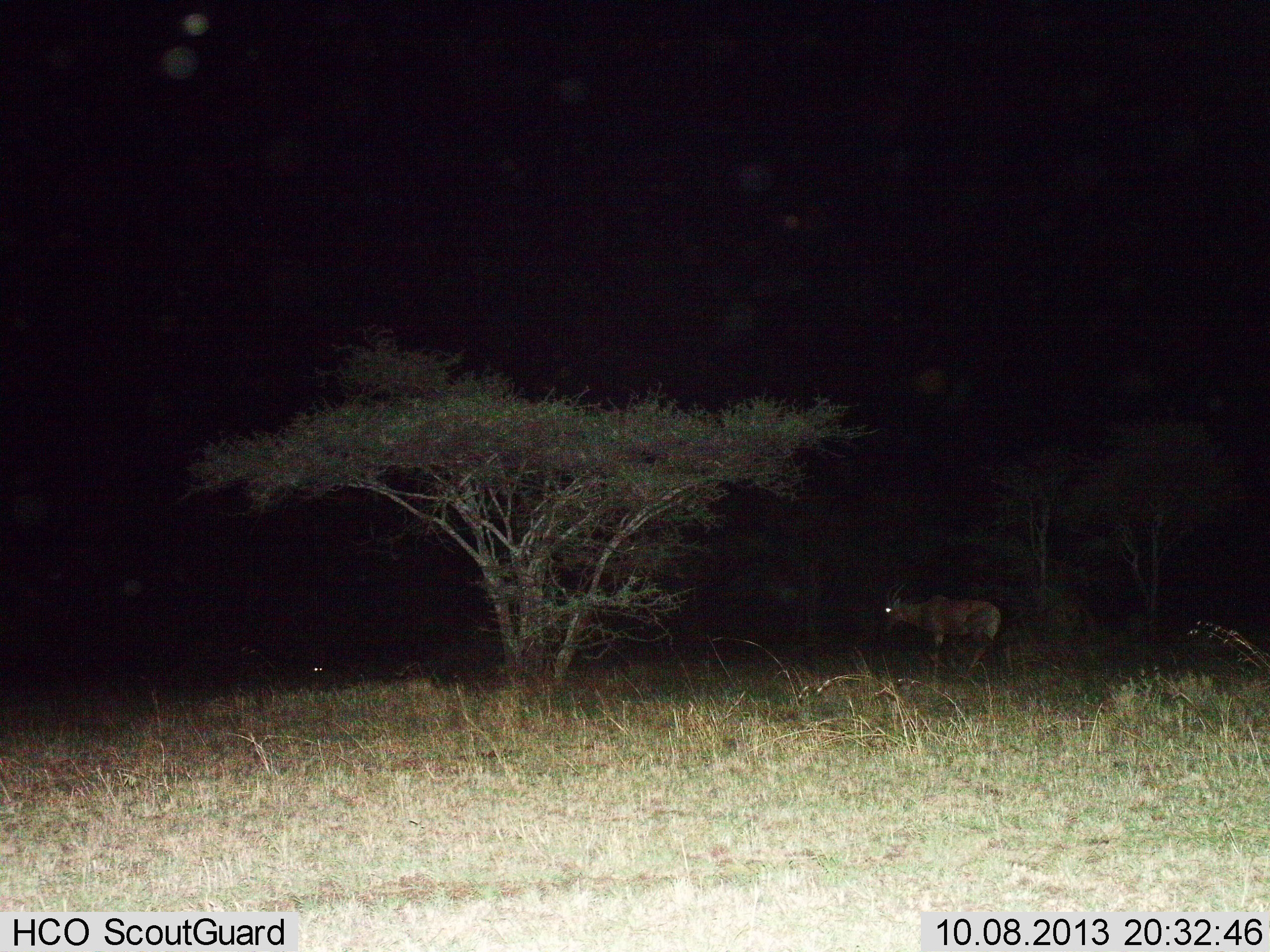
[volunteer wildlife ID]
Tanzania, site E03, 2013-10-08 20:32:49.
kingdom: Animalia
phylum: Chordata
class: Mammalia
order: Artiodactyla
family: Bovidae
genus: Damaliscus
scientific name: Damaliscus lunatus jimela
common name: topi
Topi (Damaliscus lunatus jimela), count 1. Behavior (volunteer vote fractions): standing 60%, resting 10%, moving 40%, interacting 0%. Young present (vote fraction): 0%. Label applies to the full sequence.